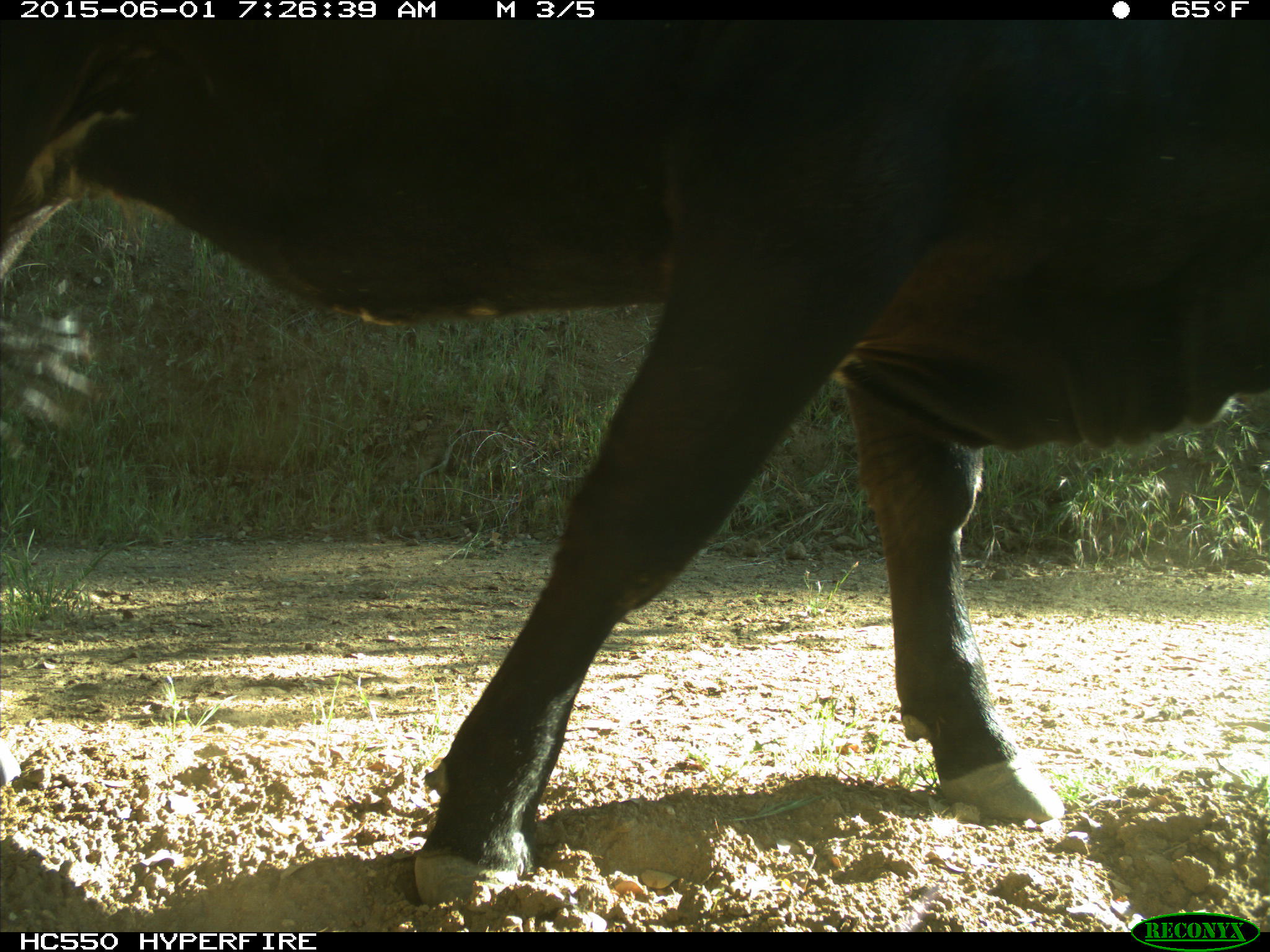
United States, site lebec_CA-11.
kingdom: Animalia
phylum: Chordata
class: Mammalia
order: Artiodactyla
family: Bovidae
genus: Bos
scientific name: Bos taurus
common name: domestic cow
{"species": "Bos taurus (domestic cow)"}